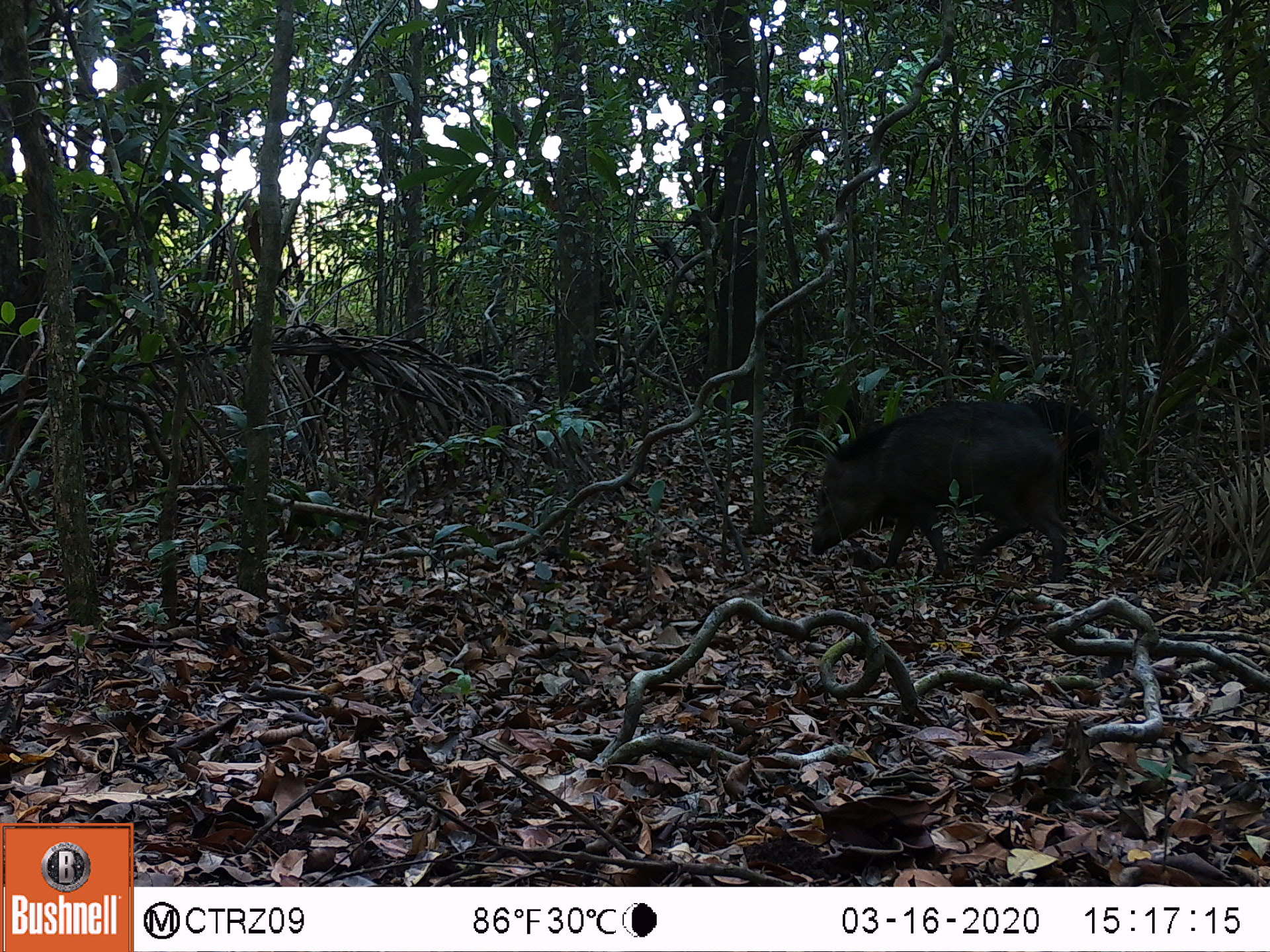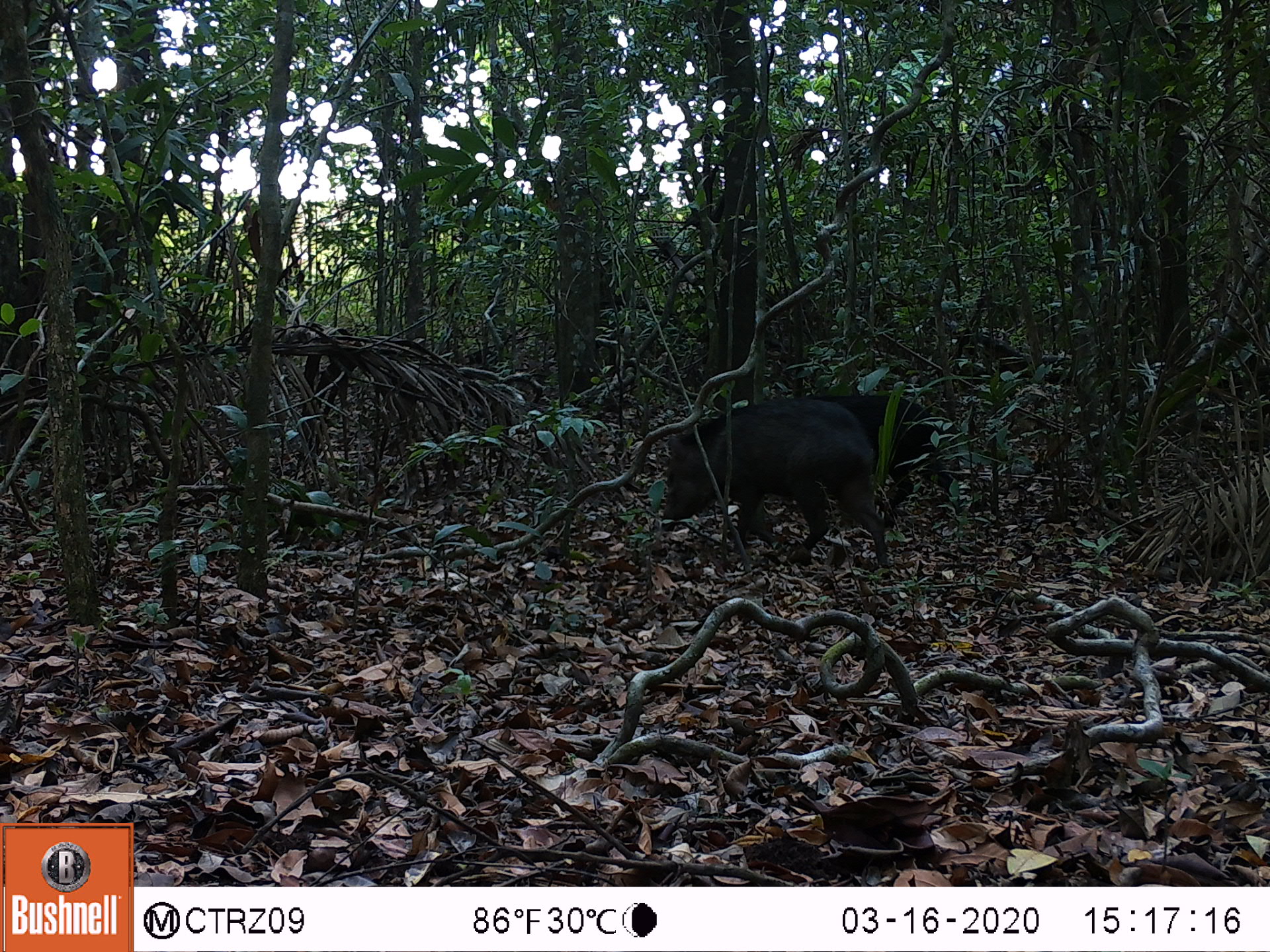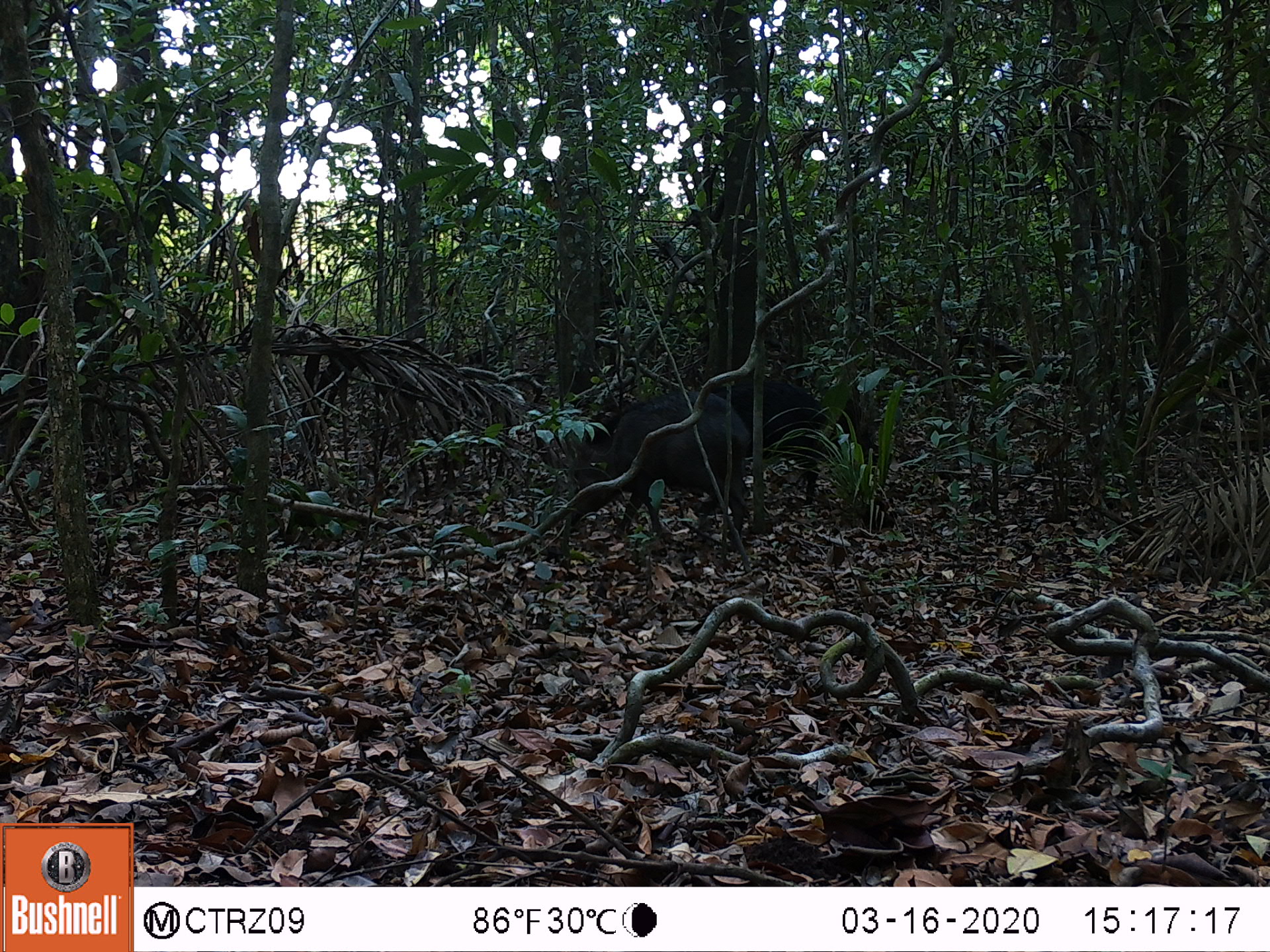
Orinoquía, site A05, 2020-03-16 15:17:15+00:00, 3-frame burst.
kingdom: Animalia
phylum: Chordata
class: Mammalia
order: Artiodactyla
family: Tayassuidae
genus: Pecari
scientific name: Pecari tajacu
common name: collared peccary